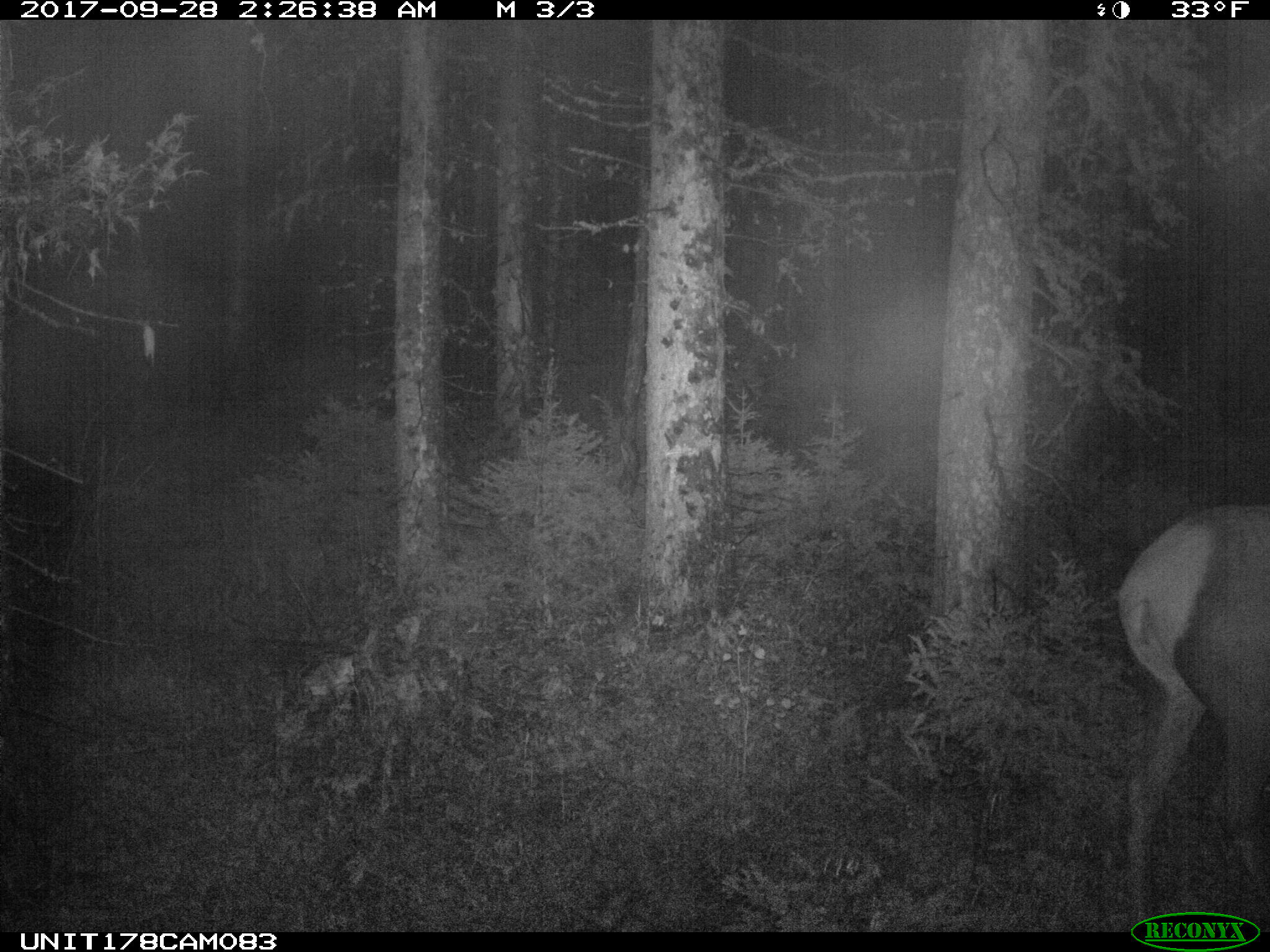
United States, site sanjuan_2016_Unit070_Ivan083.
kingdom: Animalia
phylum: Chordata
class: Mammalia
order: Artiodactyla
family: Cervidae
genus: Cervus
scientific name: Cervus elaphus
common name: red deer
Cervus elaphus (red deer).